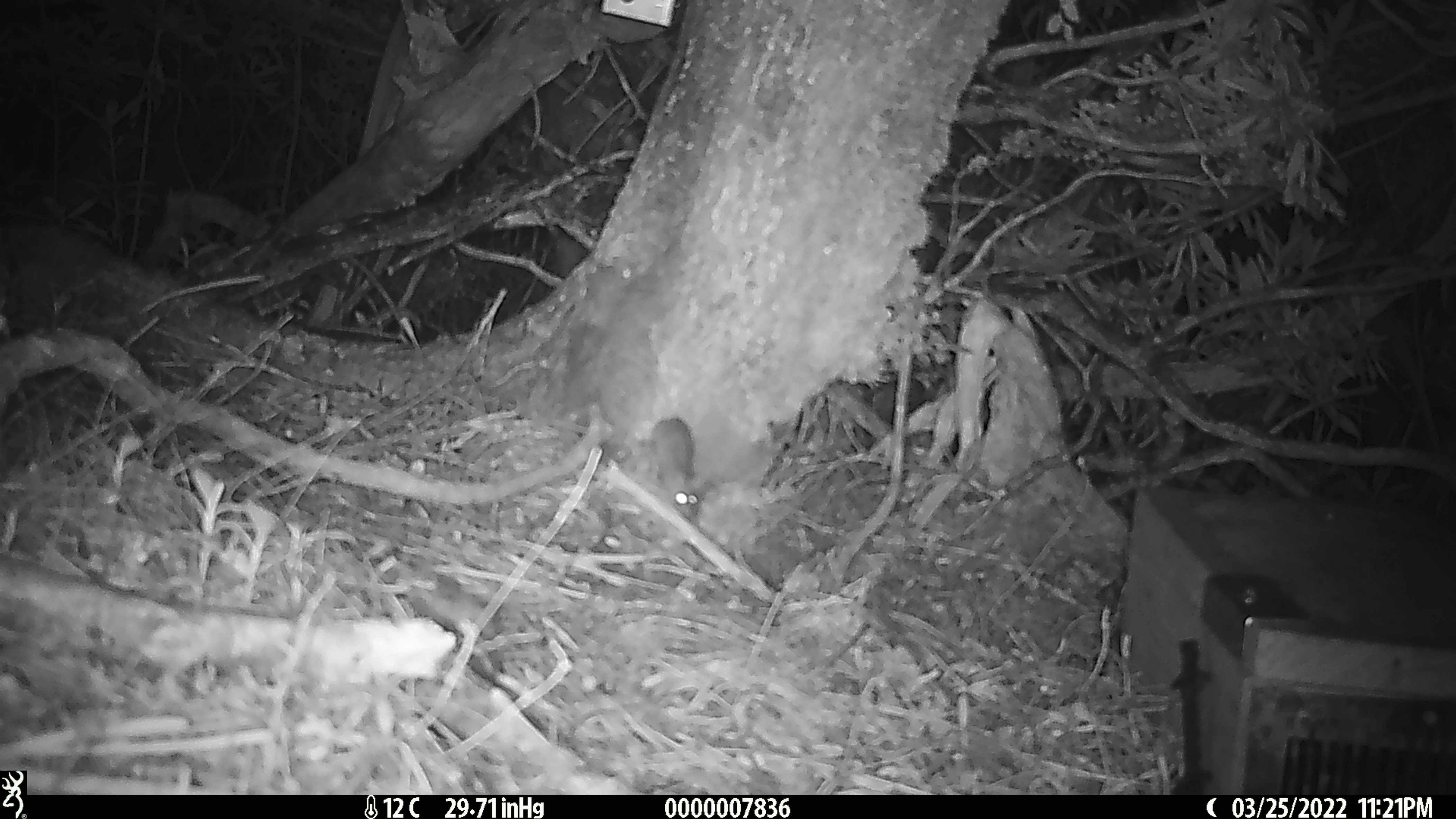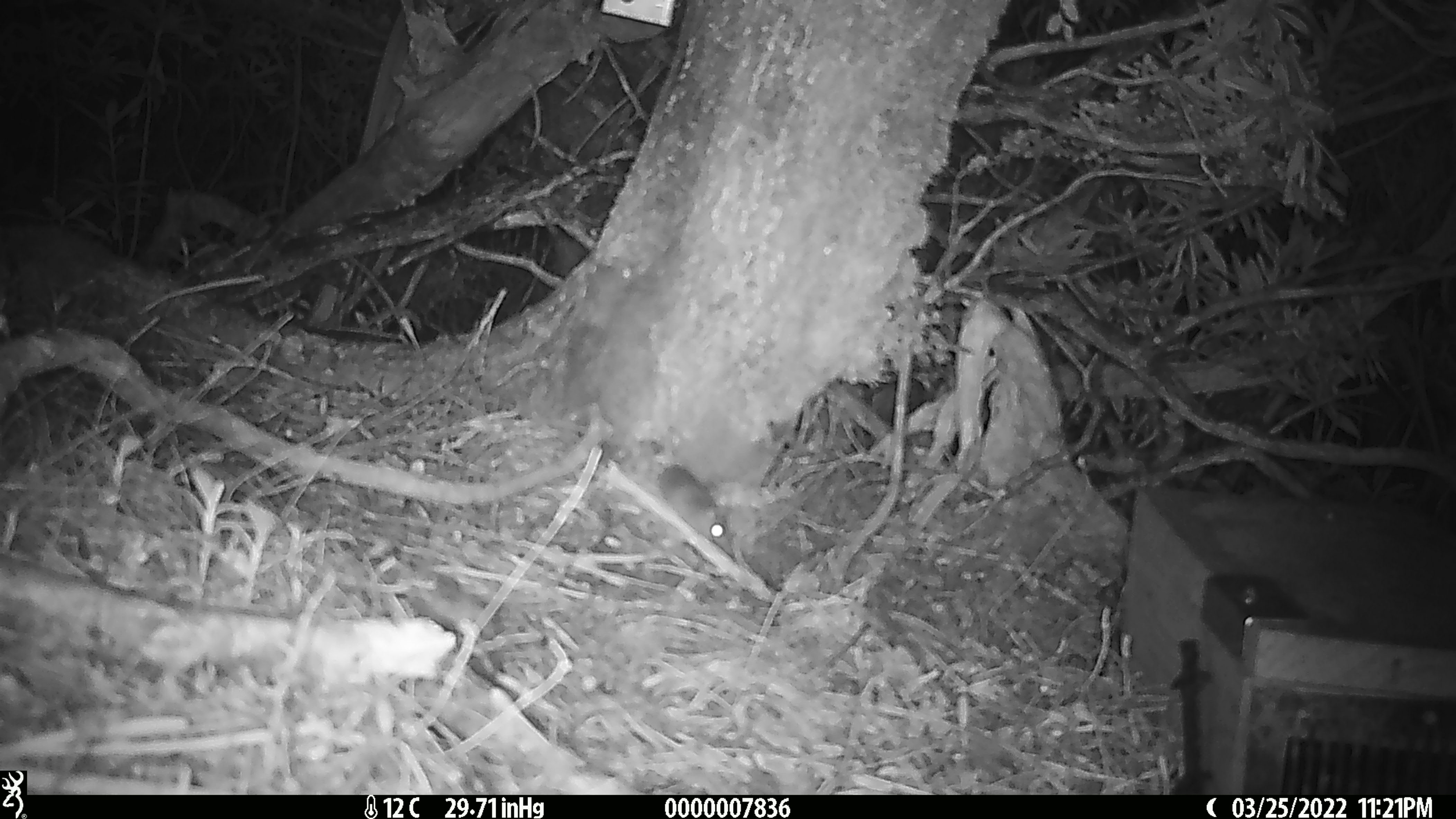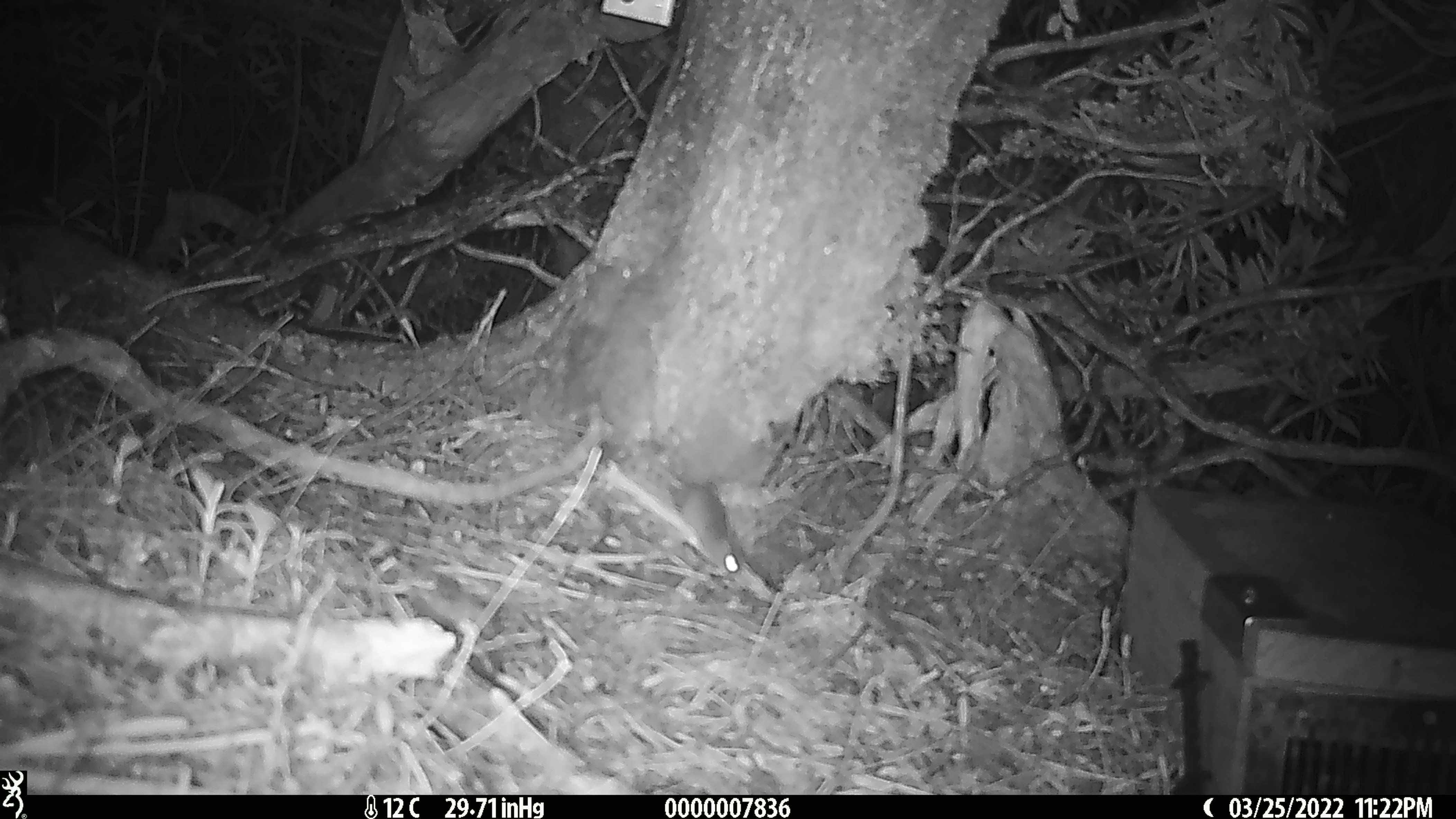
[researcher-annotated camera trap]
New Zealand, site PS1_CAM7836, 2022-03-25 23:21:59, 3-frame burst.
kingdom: Animalia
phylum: Chordata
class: Mammalia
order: Rodentia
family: Muridae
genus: Mus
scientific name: Mus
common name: mouse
Mouse (Mus).